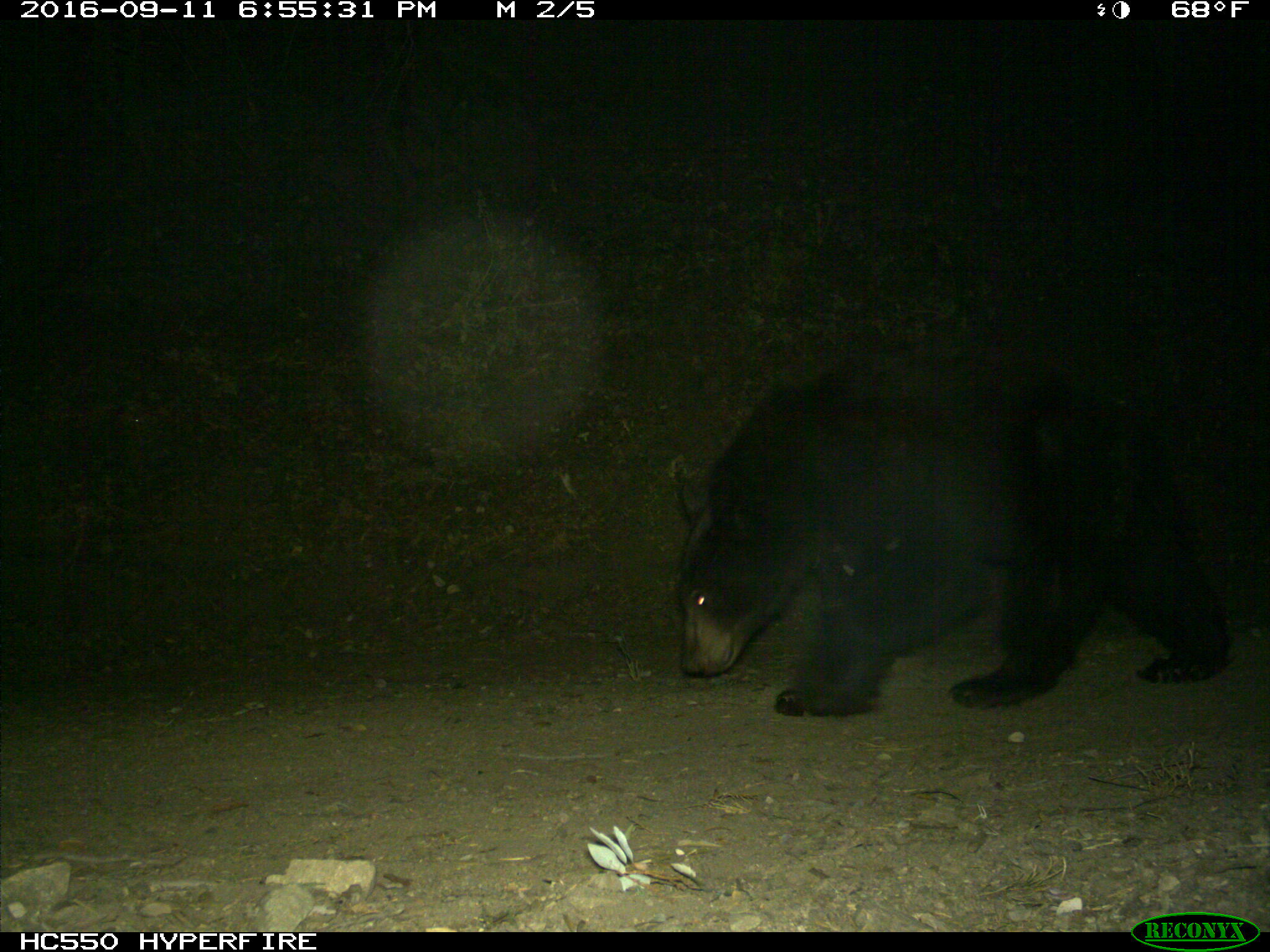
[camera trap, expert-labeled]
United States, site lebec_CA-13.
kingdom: Animalia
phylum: Chordata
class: Mammalia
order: Carnivora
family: Ursidae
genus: Ursus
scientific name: Ursus americanus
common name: american black bear